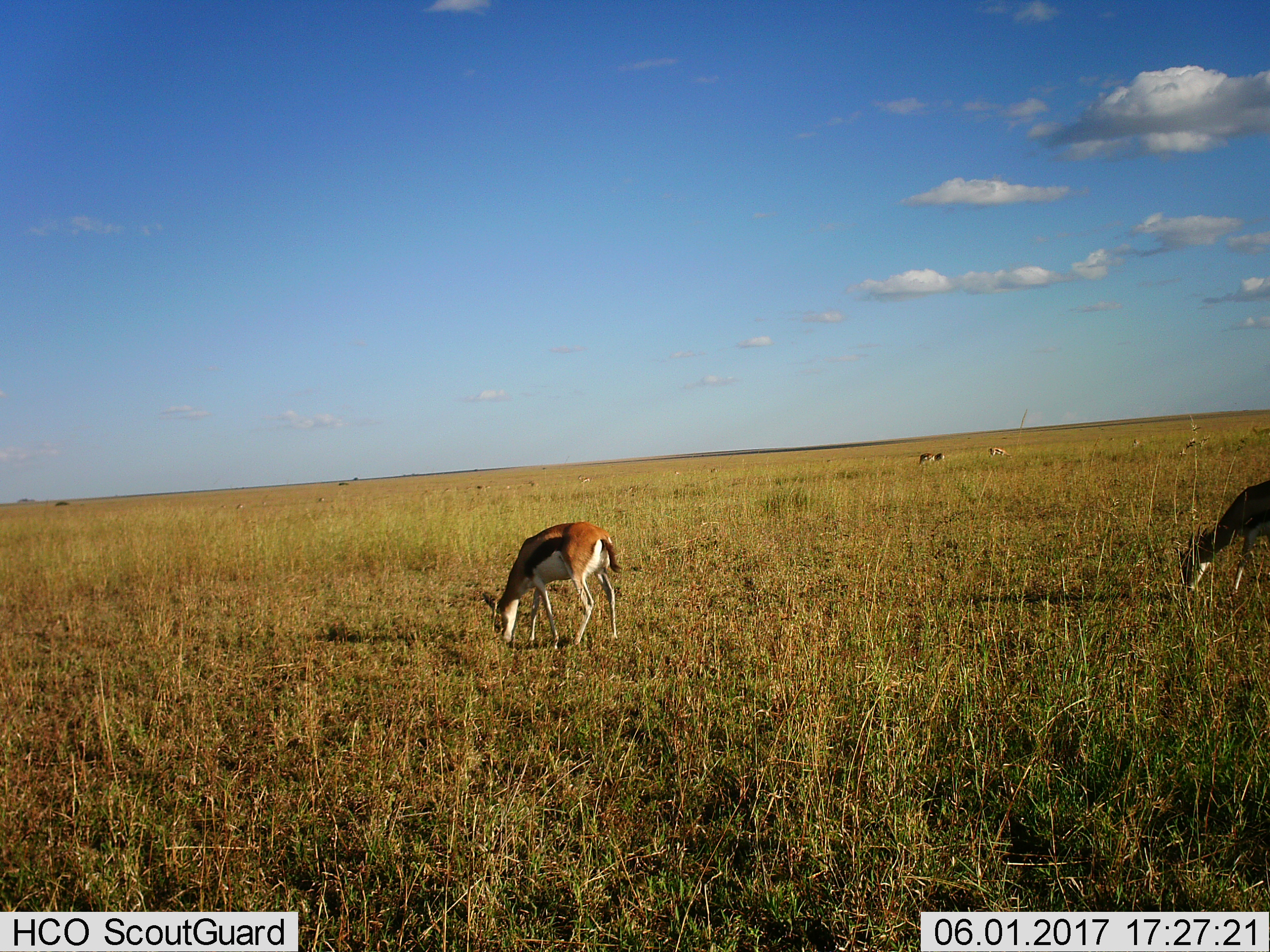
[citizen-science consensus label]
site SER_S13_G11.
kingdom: Animalia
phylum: Chordata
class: Mammalia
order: Artiodactyla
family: Bovidae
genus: Eudorcas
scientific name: Eudorcas thomsonii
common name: thomson's gazelle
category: gazellethomsons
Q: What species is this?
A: Gazellethomsons (thomson's gazelle) (Eudorcas thomsonii).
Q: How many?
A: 6.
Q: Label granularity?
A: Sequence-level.